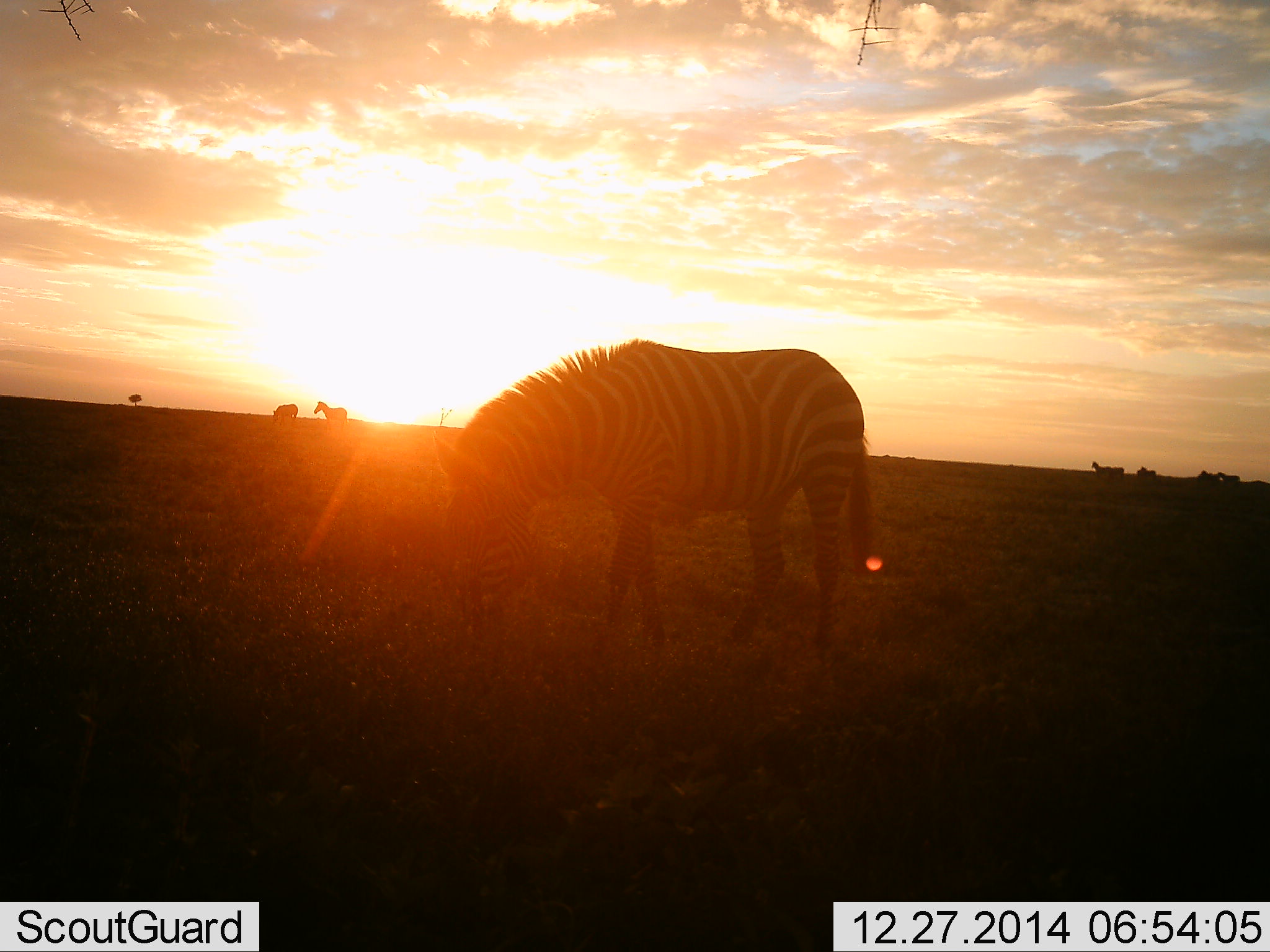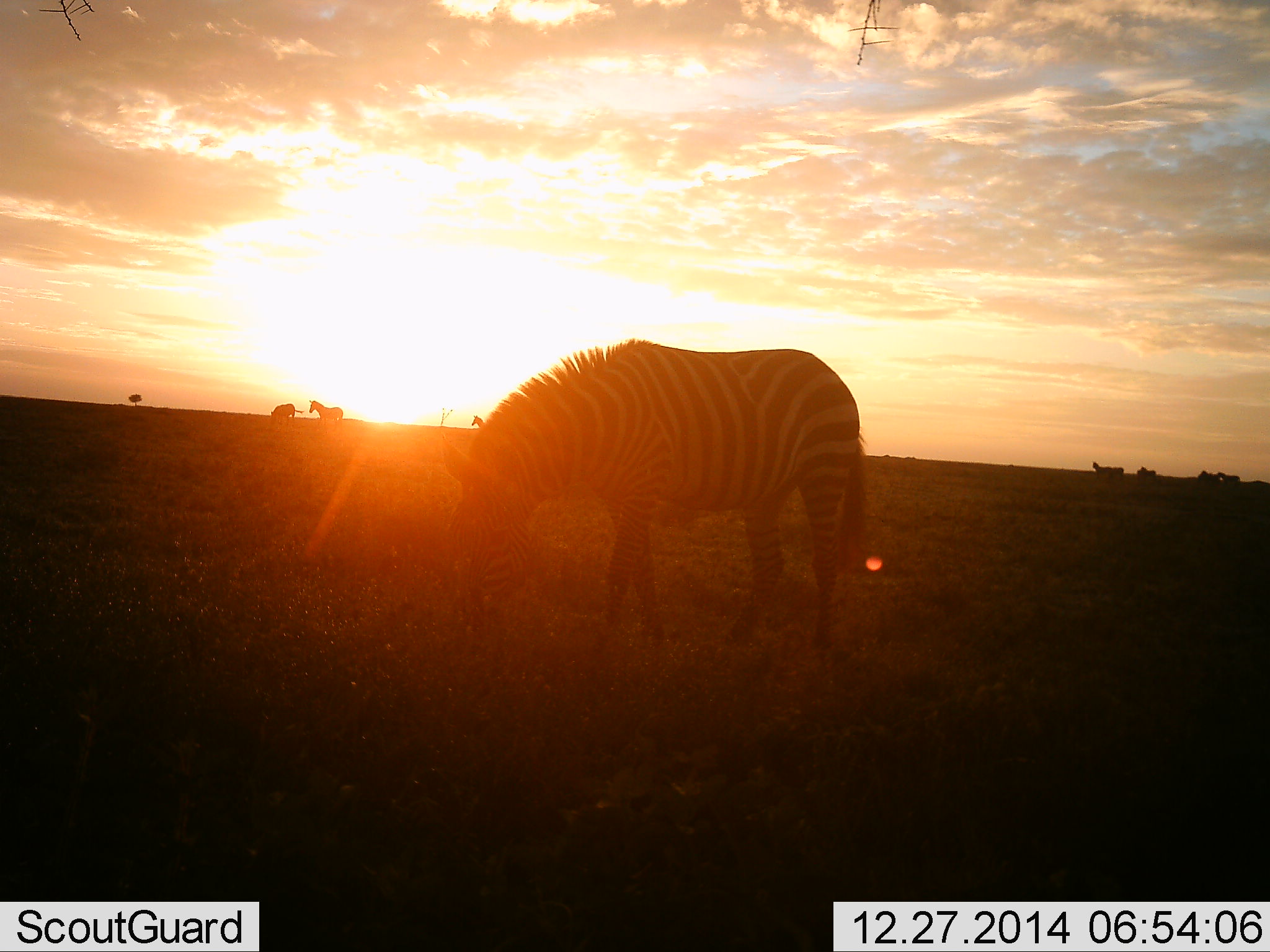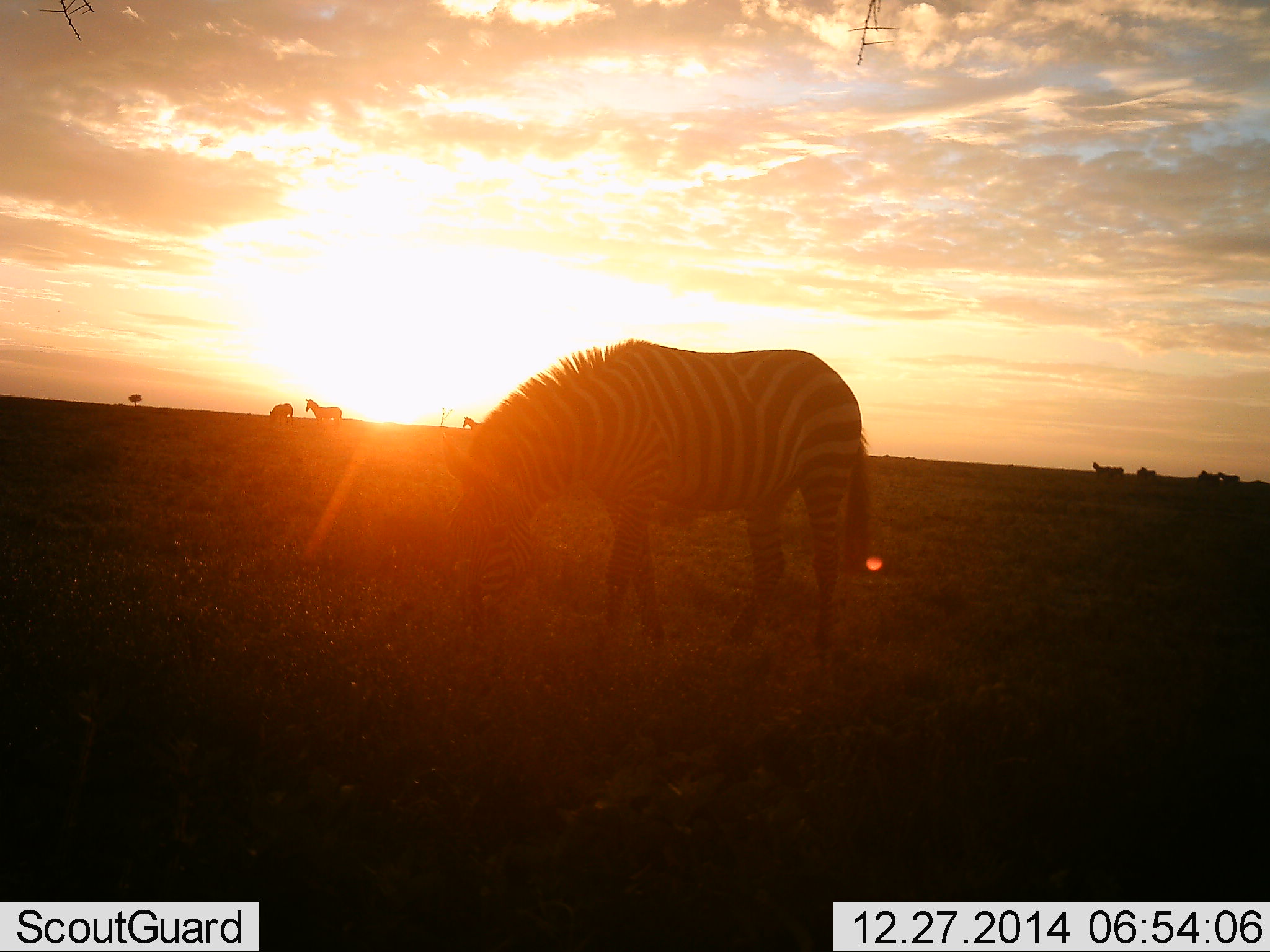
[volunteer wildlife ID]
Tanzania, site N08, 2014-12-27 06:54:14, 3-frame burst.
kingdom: Animalia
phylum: Chordata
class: Mammalia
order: Perissodactyla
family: Equidae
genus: Equus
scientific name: Equus quagga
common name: plains zebra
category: zebra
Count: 8.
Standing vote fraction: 40%.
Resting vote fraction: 10%.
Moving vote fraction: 20%.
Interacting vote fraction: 0%.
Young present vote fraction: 0%.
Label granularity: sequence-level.